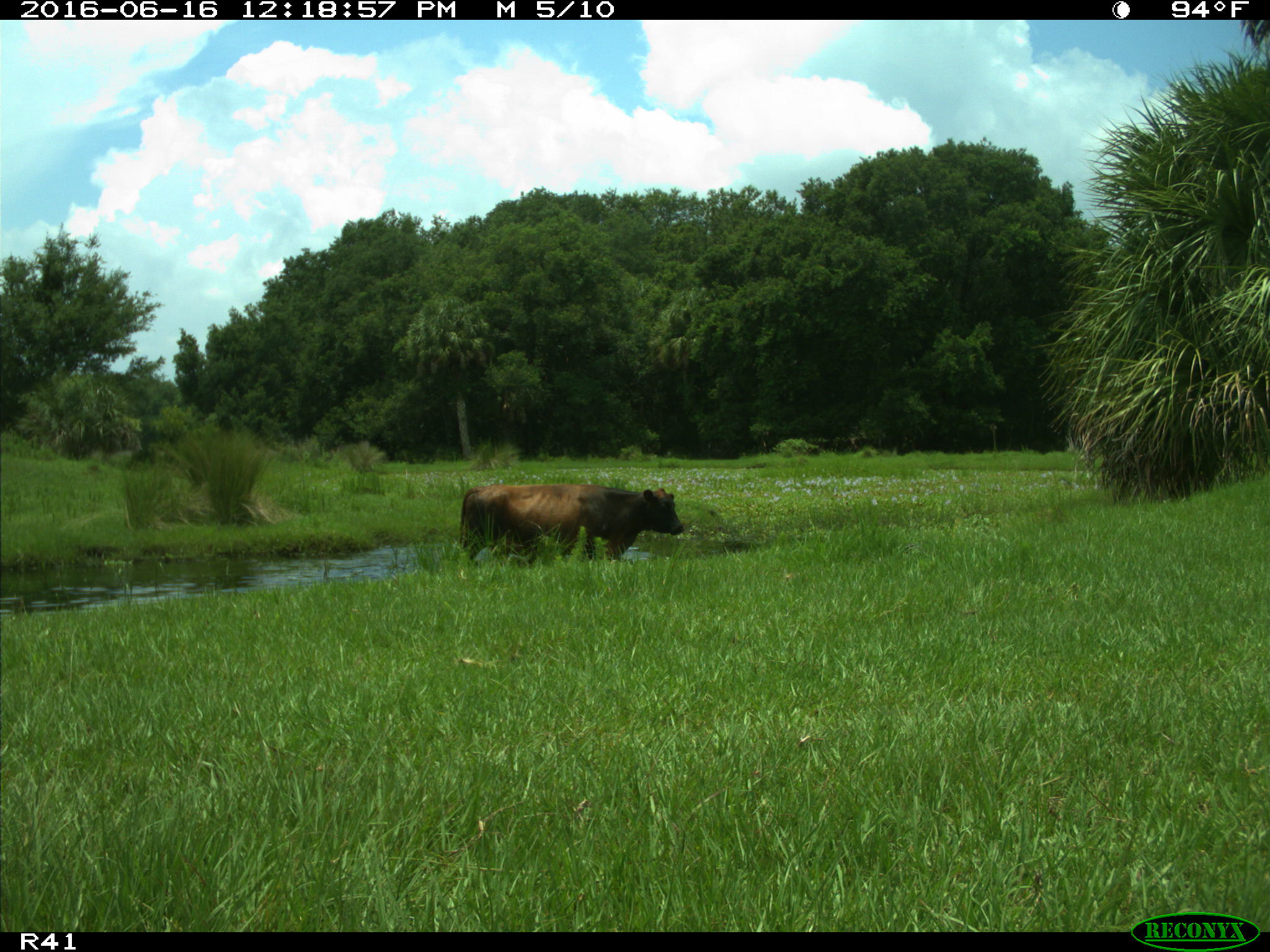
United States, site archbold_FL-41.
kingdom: Animalia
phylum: Chordata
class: Mammalia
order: Artiodactyla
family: Bovidae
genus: Bos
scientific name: Bos taurus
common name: domestic cow